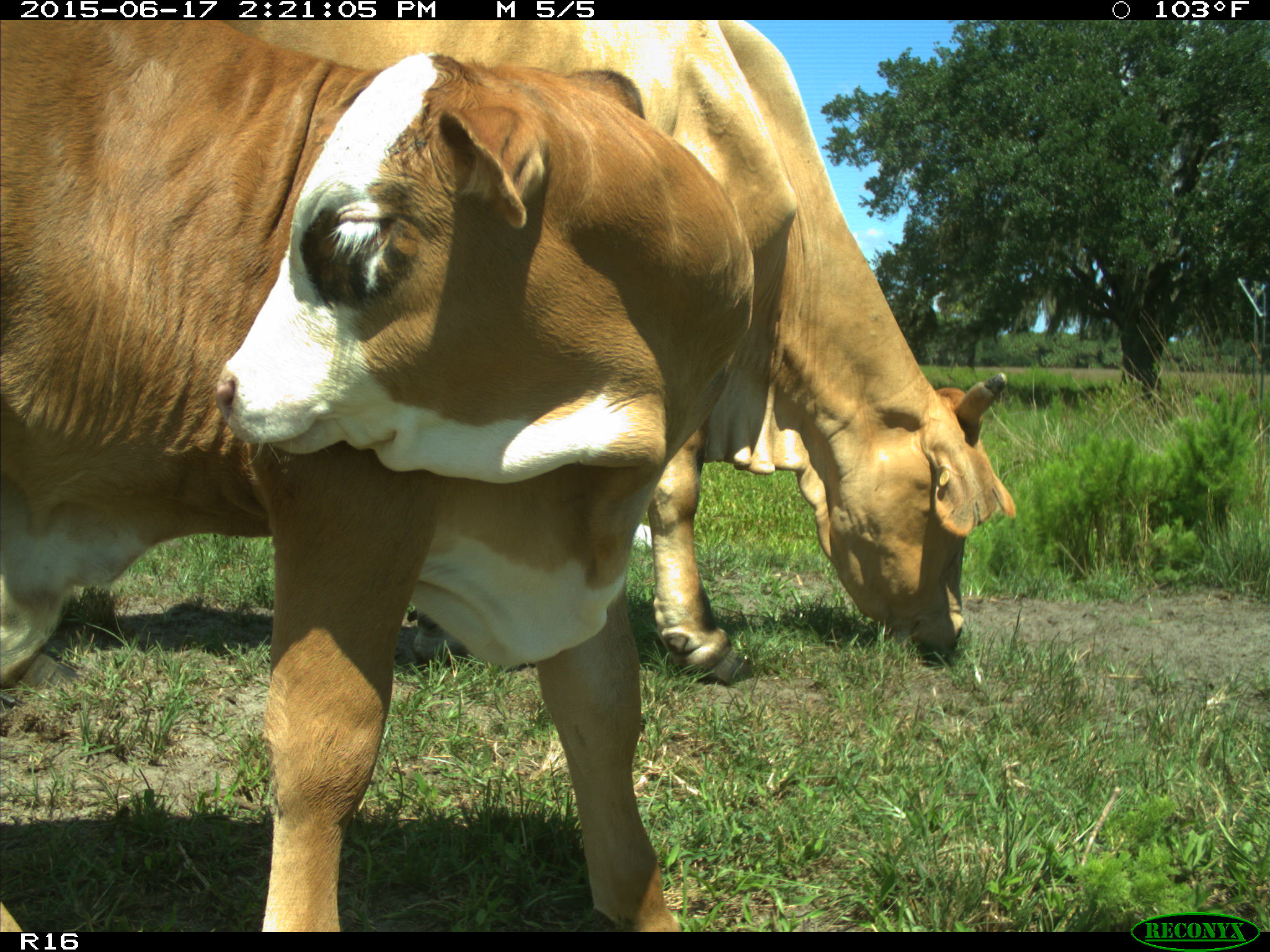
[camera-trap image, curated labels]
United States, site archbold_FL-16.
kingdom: Animalia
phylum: Chordata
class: Mammalia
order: Artiodactyla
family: Bovidae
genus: Bos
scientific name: Bos taurus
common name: domestic cow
Bos taurus (domestic cow).